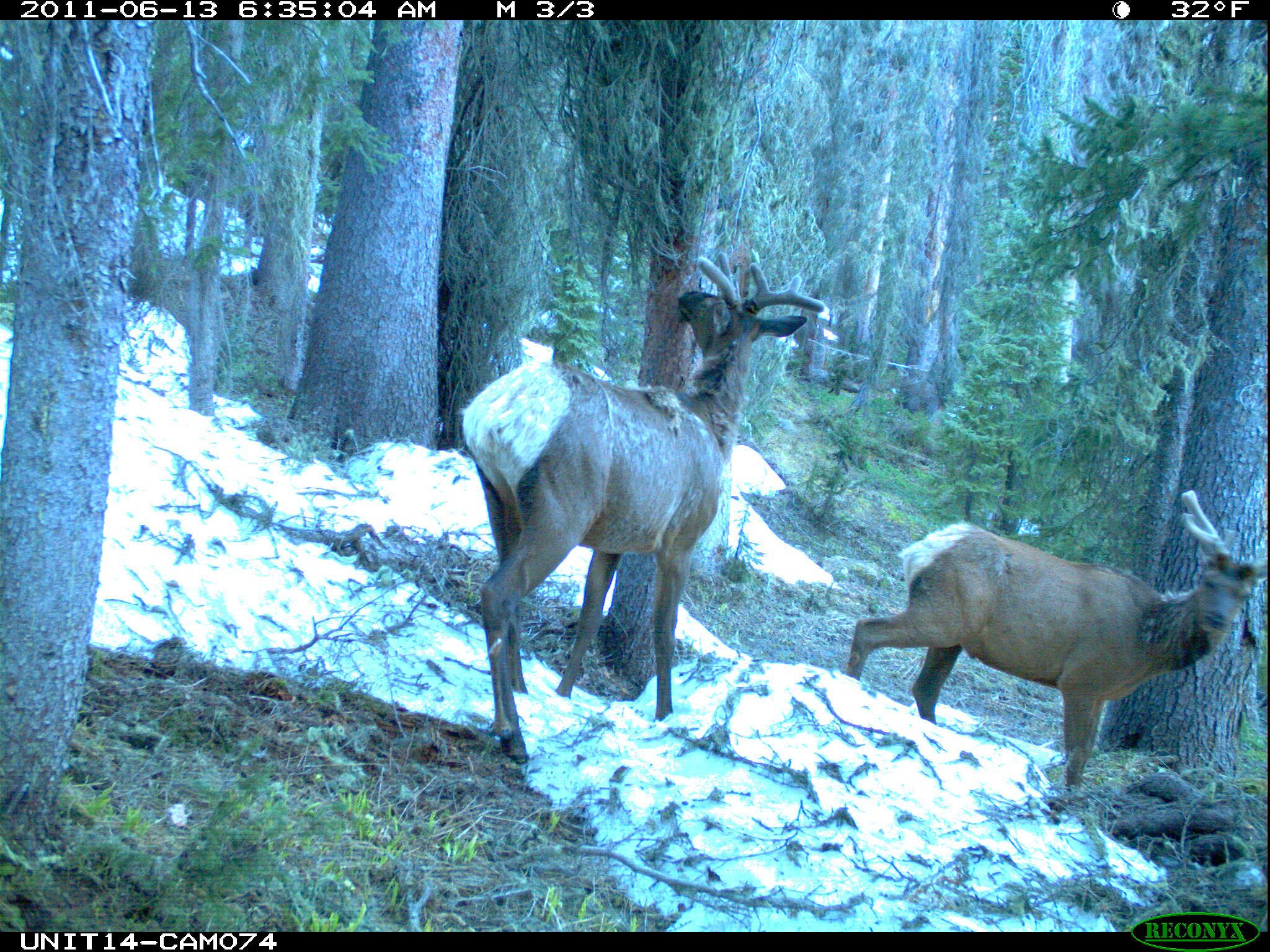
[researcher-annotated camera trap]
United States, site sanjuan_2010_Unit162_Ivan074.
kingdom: Animalia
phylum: Chordata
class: Mammalia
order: Artiodactyla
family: Cervidae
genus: Cervus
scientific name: Cervus elaphus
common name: red deer